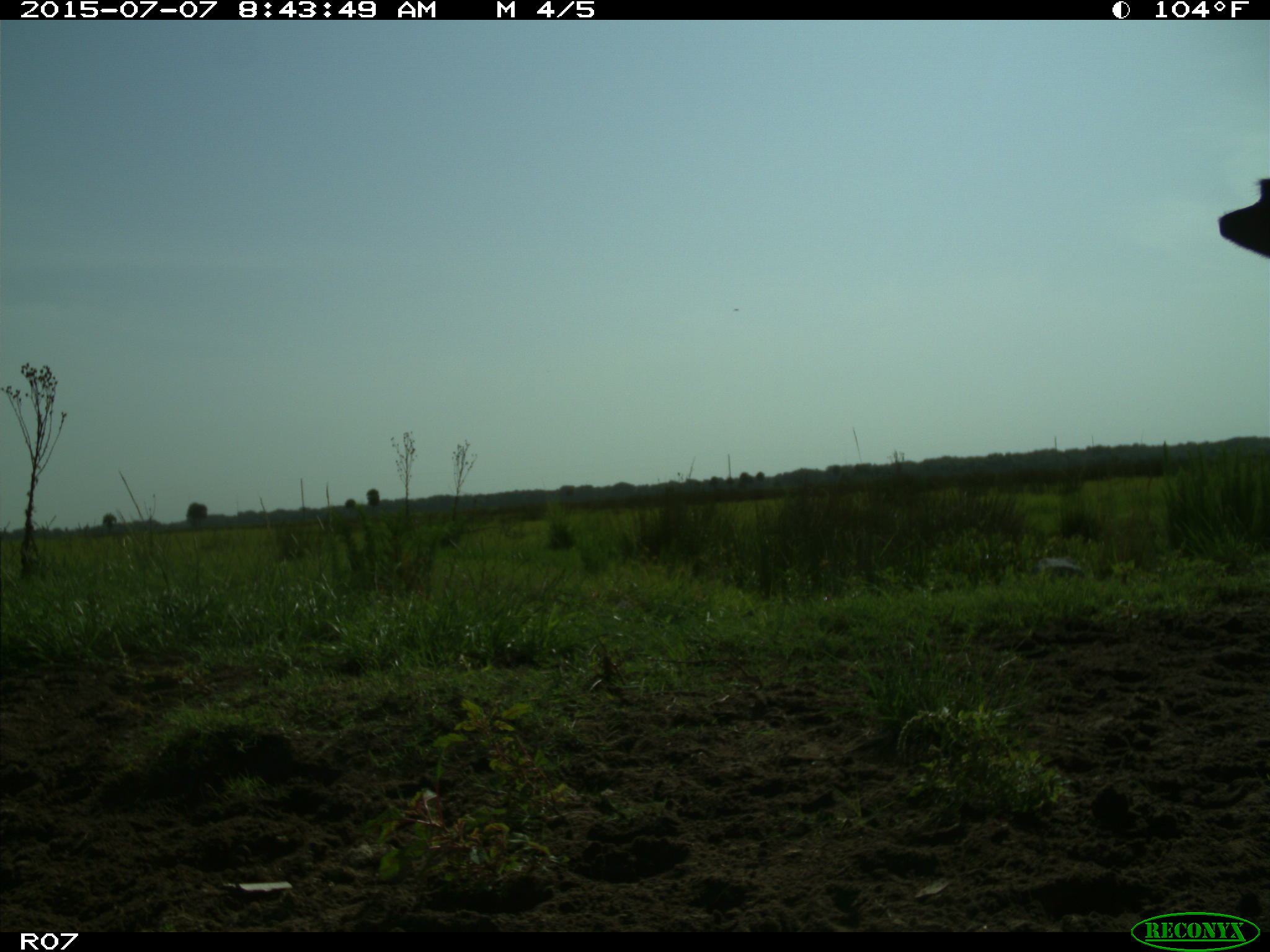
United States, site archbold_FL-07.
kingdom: Animalia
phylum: Chordata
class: Mammalia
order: Artiodactyla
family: Bovidae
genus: Bos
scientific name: Bos taurus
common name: domestic cow